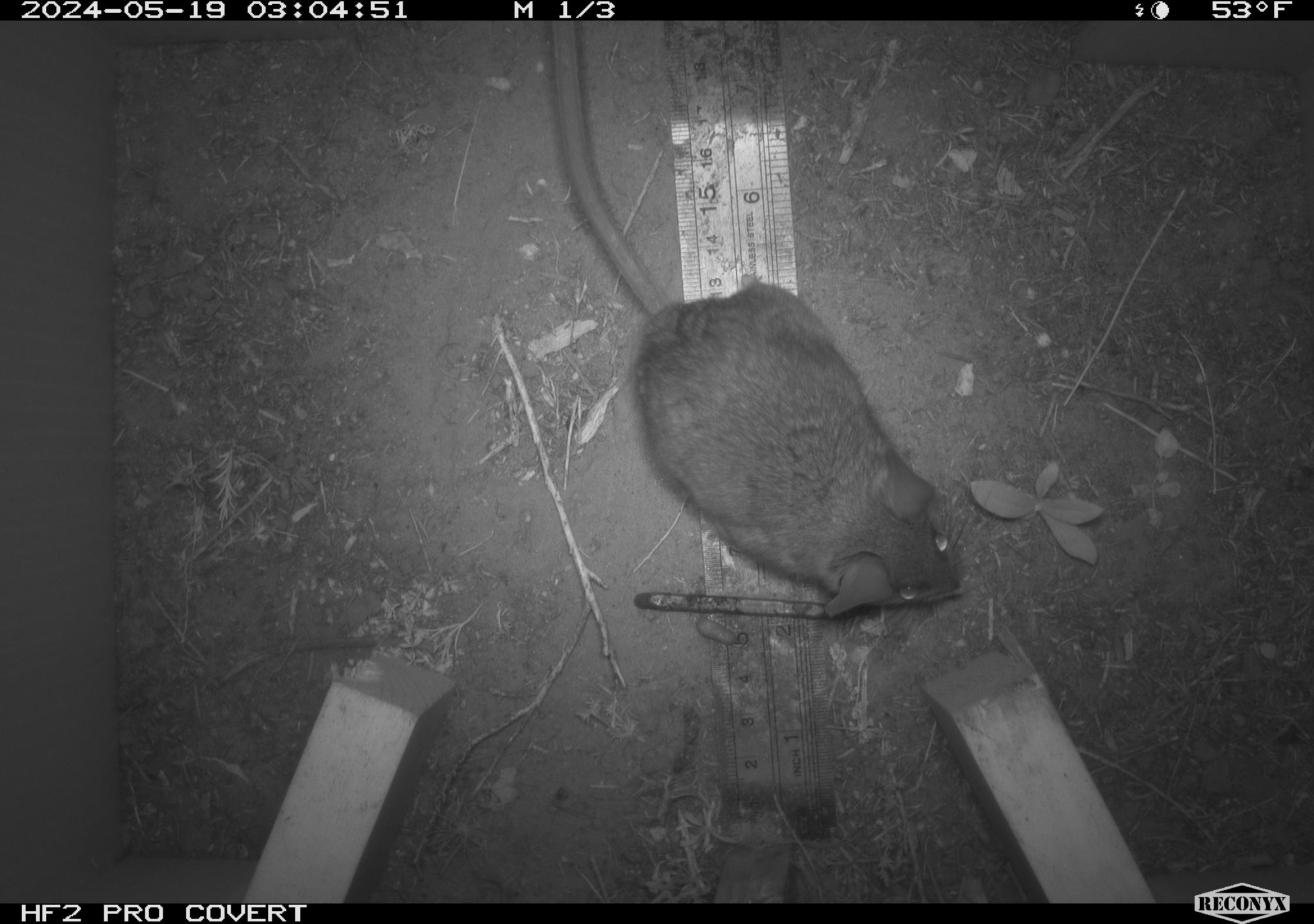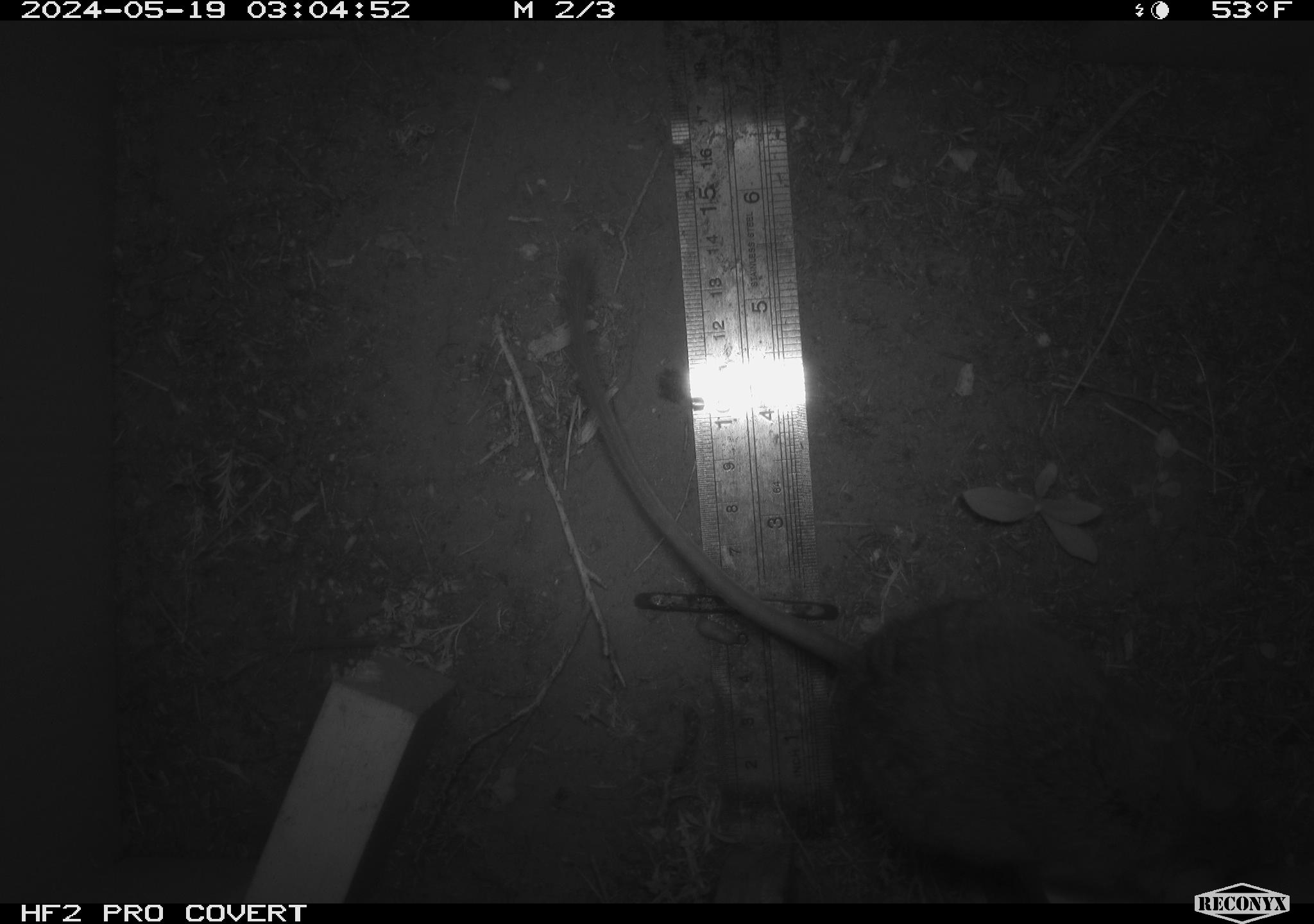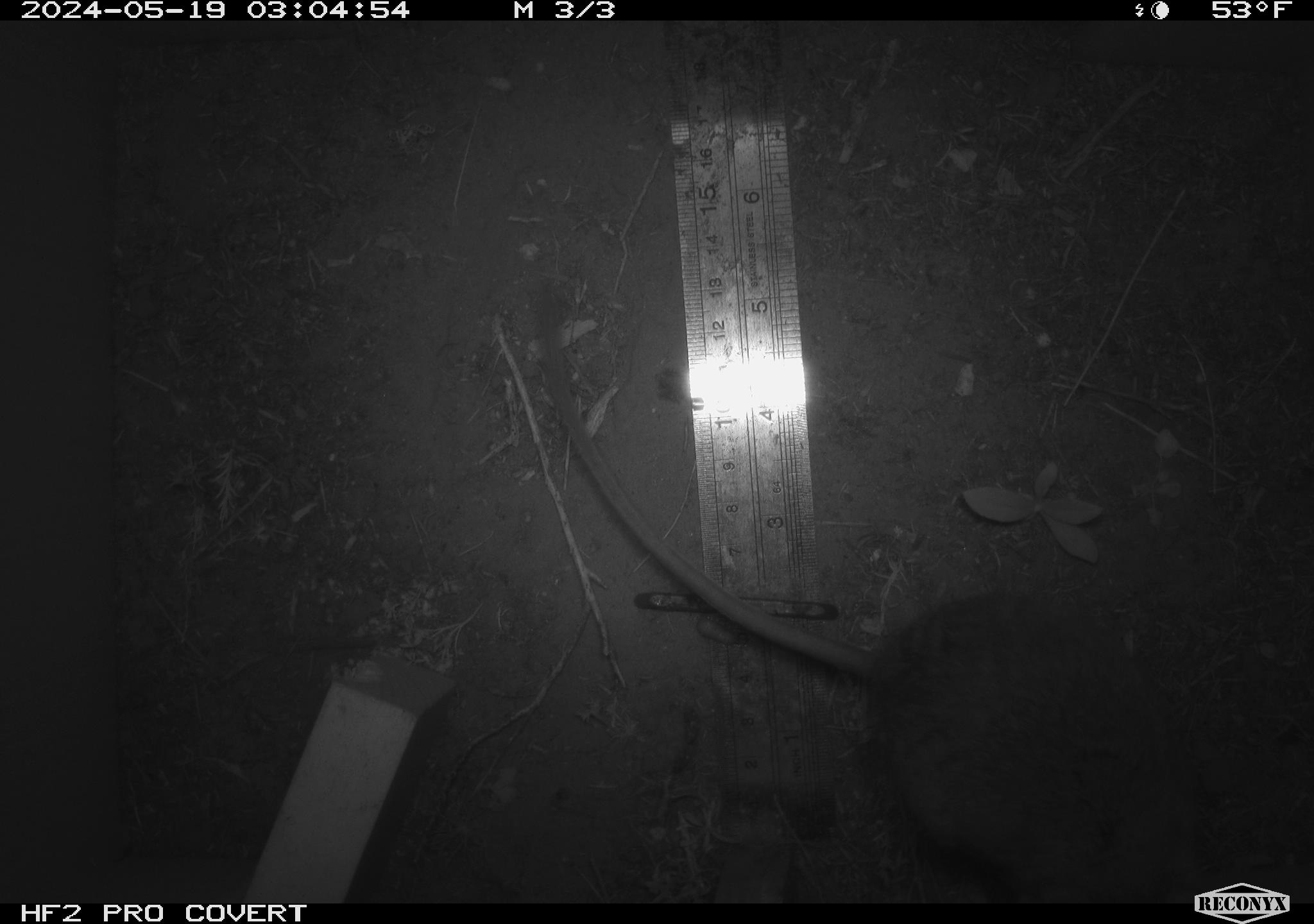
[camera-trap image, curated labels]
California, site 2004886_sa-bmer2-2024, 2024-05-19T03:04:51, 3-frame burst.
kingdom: Animalia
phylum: Chordata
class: Mammalia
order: Rodentia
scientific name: Rodentia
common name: woodrat or rat or mouse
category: woodrat or rat or mouse species